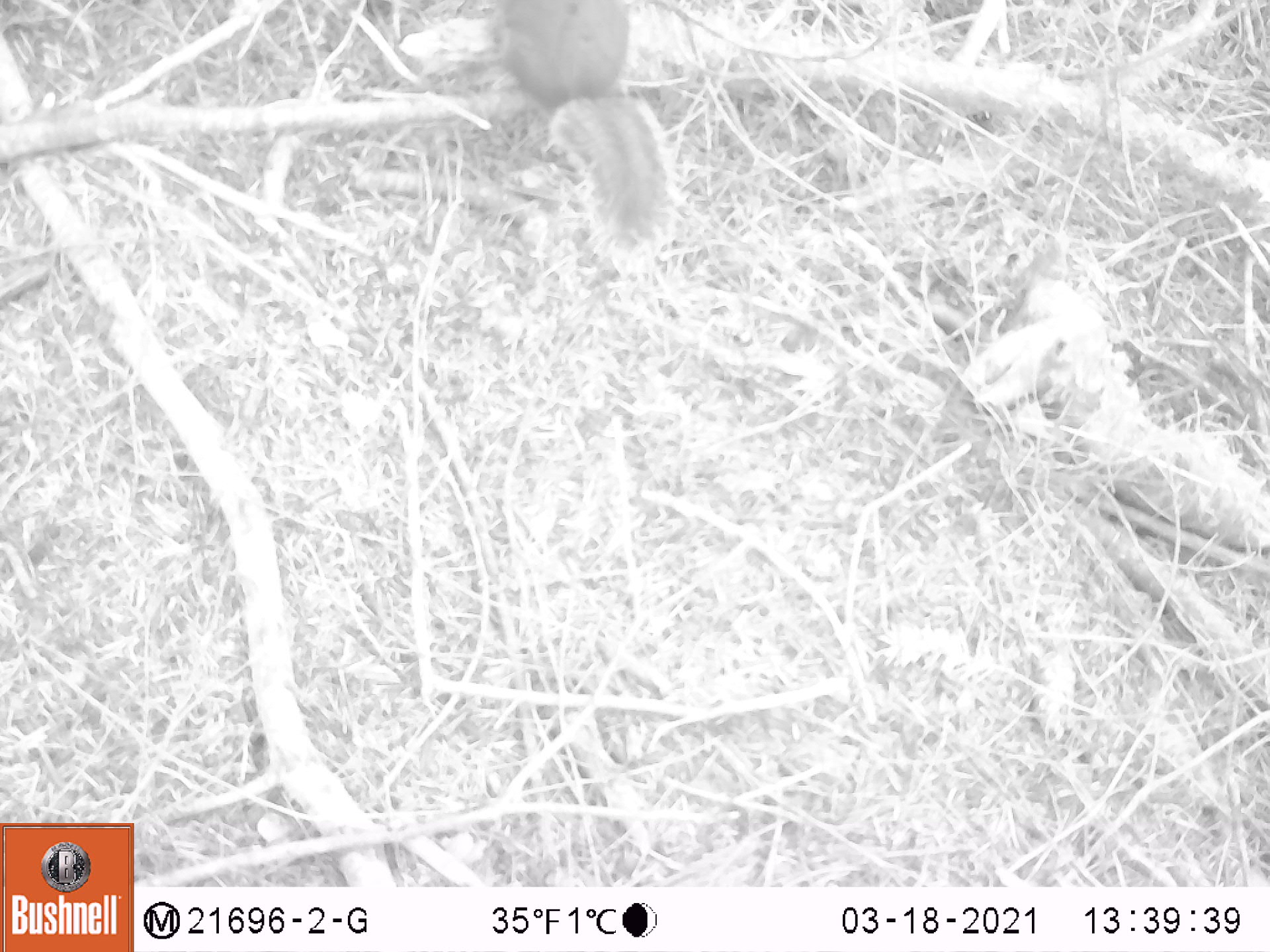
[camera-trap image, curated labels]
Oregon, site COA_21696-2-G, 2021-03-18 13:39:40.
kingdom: Animalia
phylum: Chordata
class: Mammalia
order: Rodentia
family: Sciuridae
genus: Tamiasciurus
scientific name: Tamiasciurus douglasii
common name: douglas squirrel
Douglas squirrel (Tamiasciurus douglasii).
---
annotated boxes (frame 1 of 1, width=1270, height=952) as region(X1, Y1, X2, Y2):
douglas squirrel: region(454, 0, 696, 252)